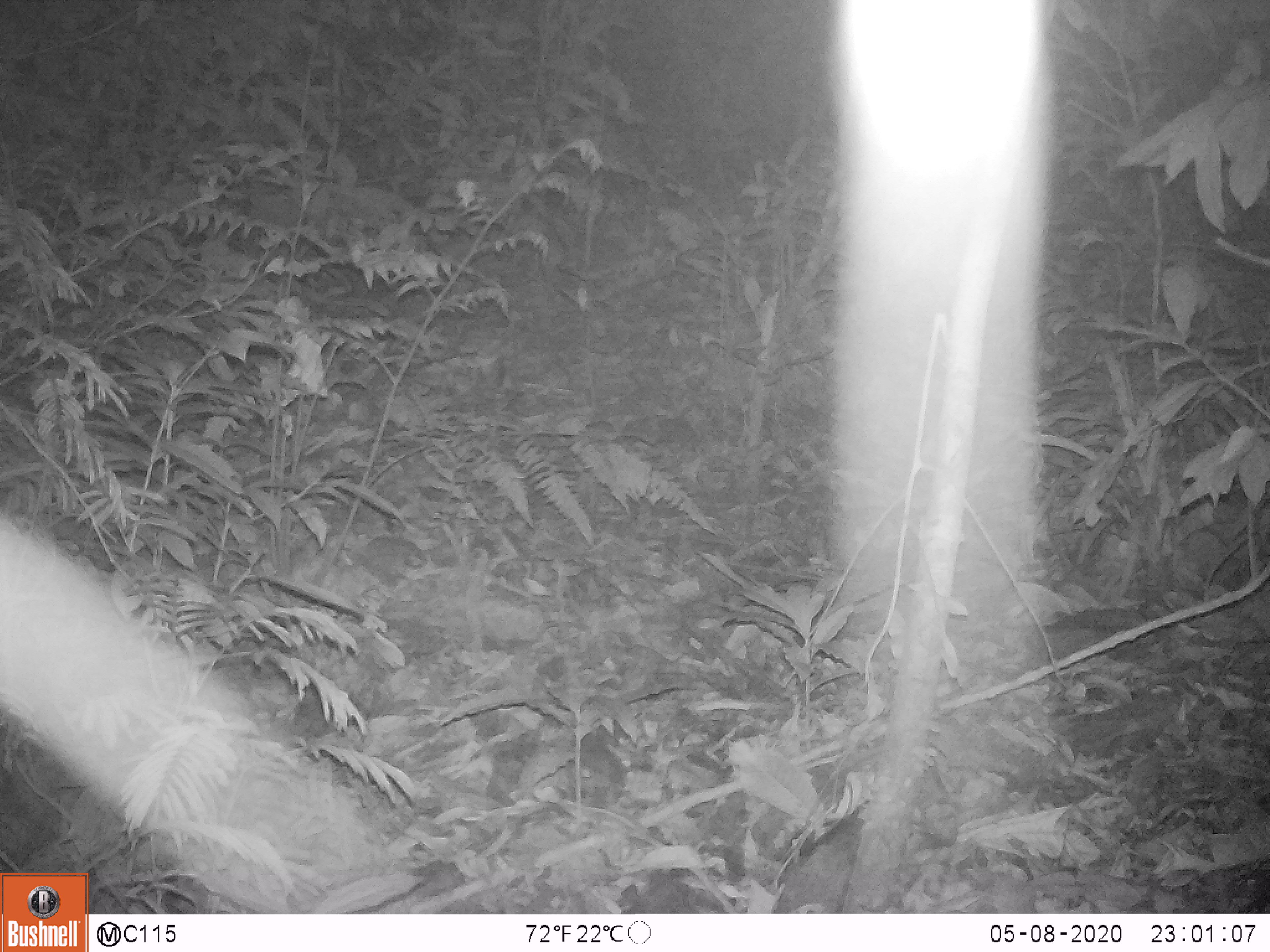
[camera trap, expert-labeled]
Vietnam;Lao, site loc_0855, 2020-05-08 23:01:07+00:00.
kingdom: Animalia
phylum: Chordata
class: Mammalia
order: Rodentia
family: Muridae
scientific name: Muridae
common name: old-world mice and rats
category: unidentified murid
Unidentified murid (old-world mice and rats) (Muridae). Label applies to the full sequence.